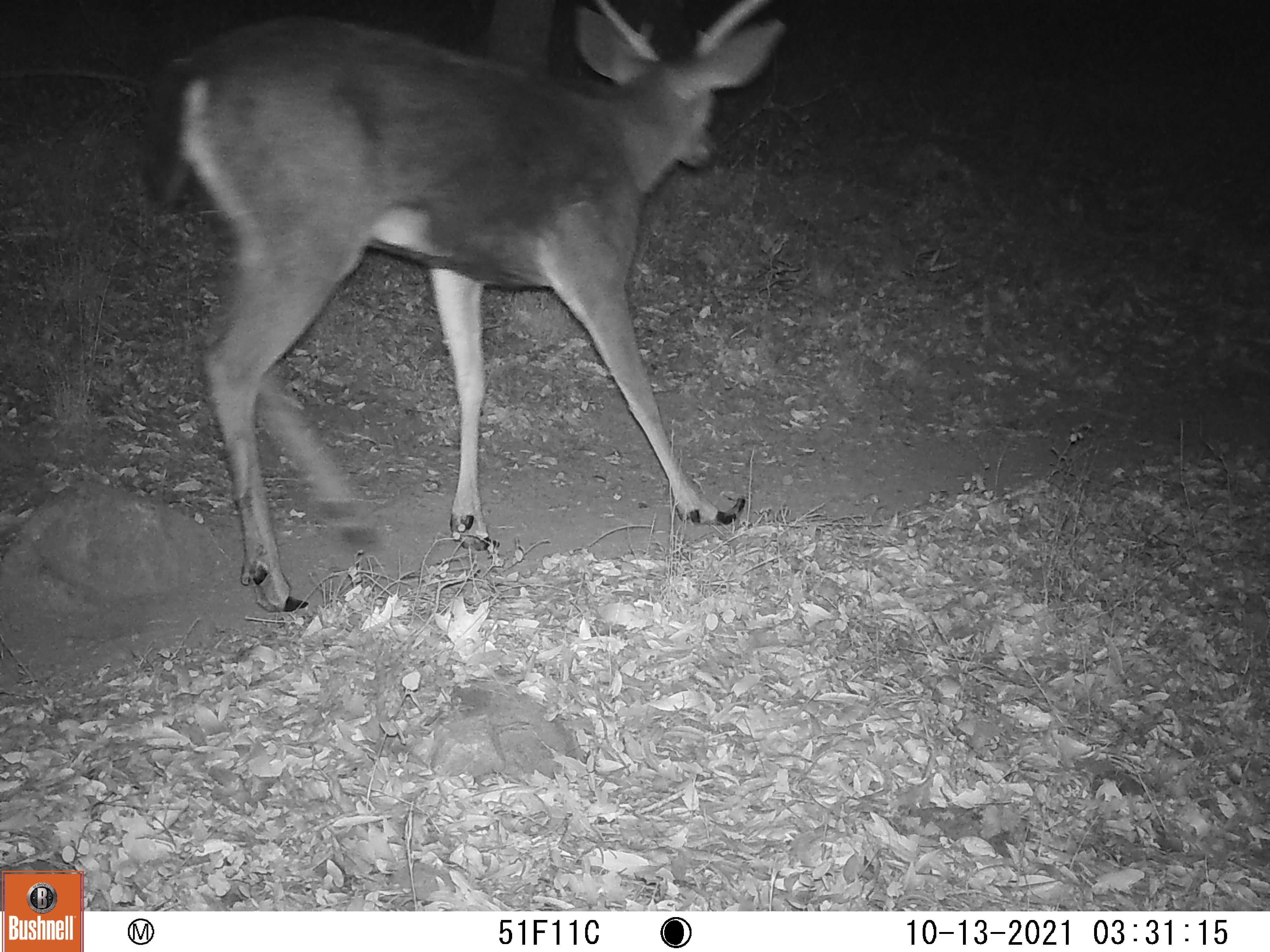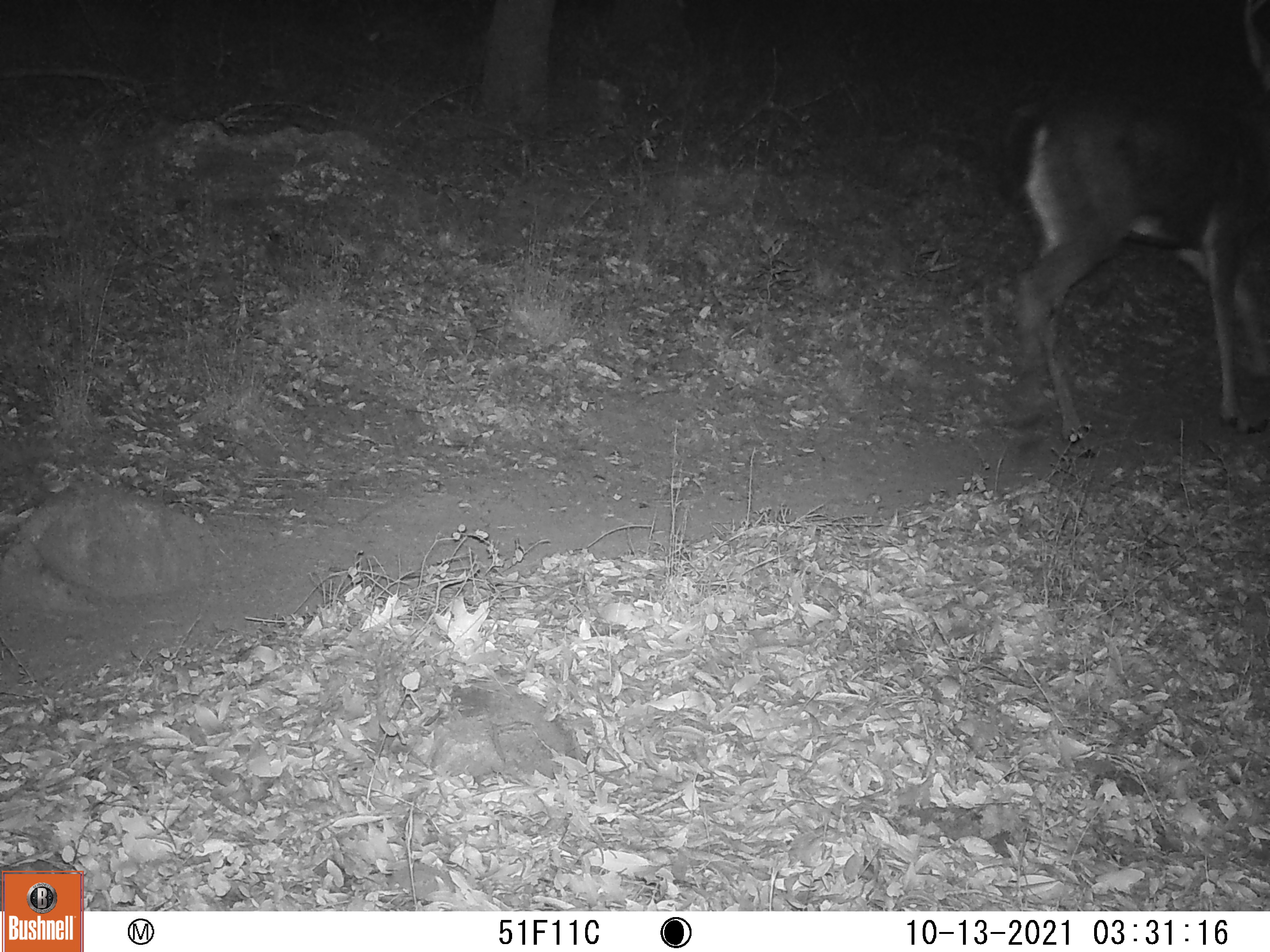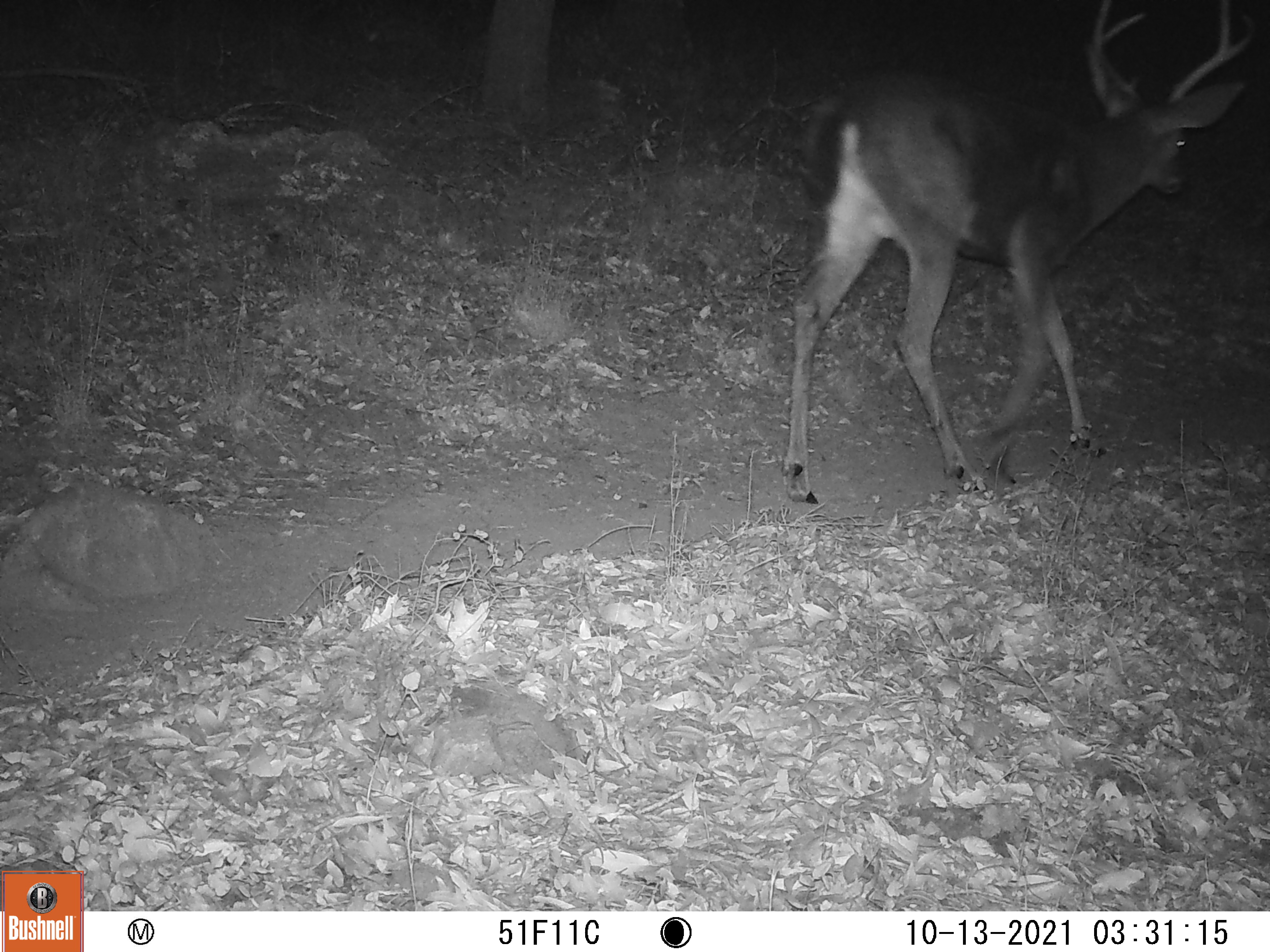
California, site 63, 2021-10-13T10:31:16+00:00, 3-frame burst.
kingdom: Animalia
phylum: Chordata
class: Mammalia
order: Artiodactyla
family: Cervidae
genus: Odocoileus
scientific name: Odocoileus hemionus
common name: mule deer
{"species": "mule deer (Odocoileus hemionus)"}